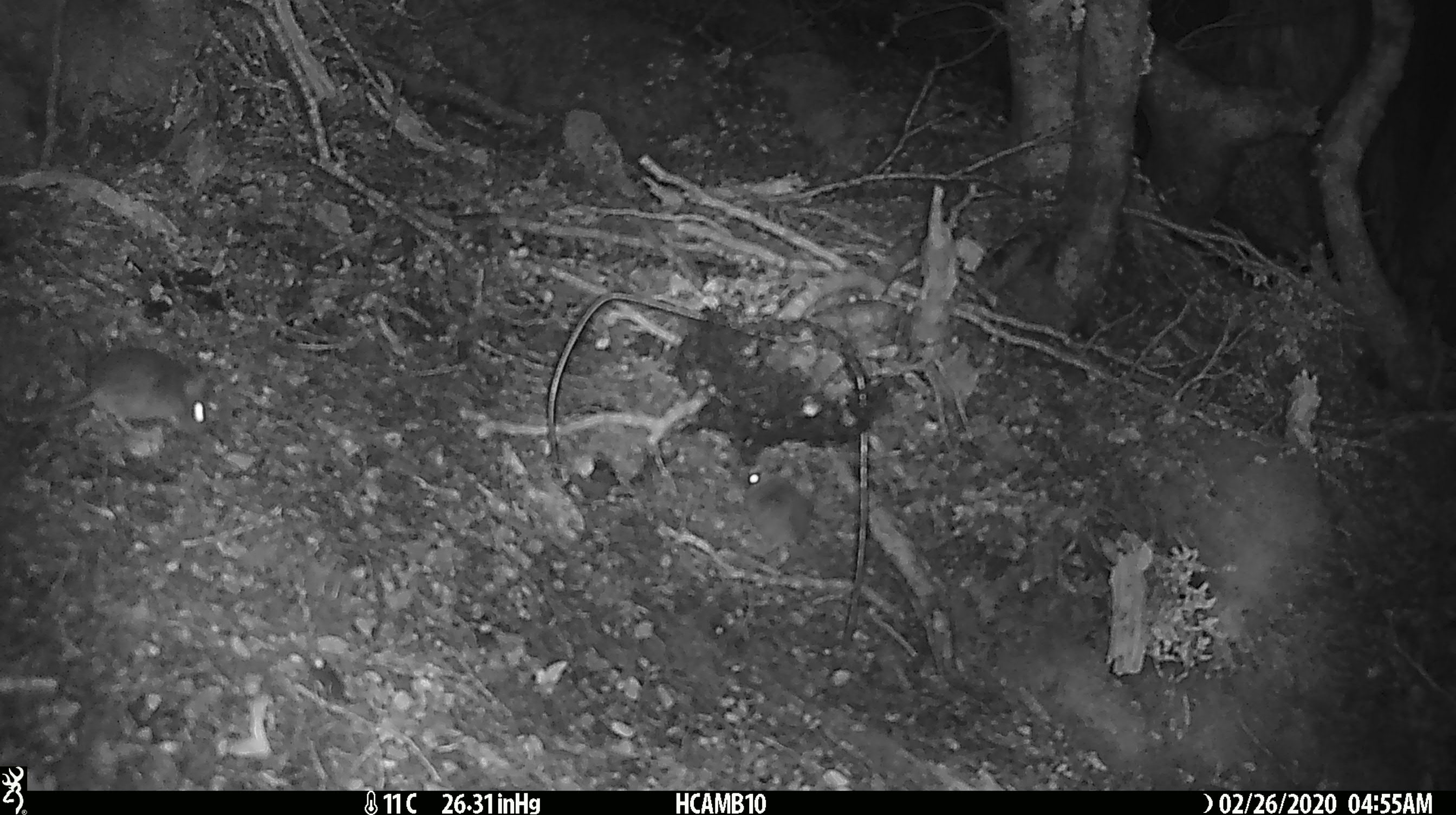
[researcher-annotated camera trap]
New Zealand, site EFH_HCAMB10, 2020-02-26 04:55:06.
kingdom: Animalia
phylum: Chordata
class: Mammalia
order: Rodentia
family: Muridae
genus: Mus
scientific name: Mus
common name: mouse